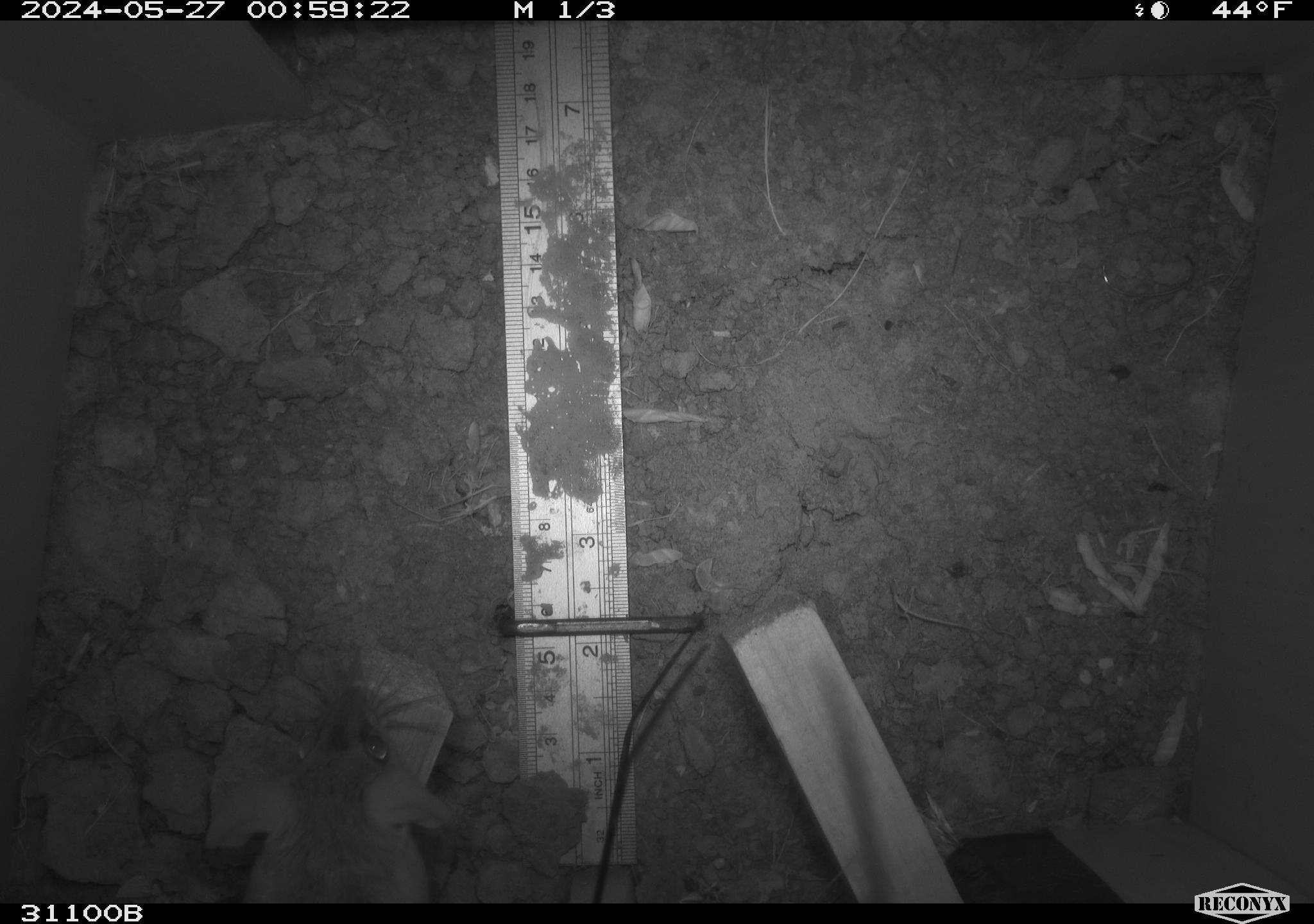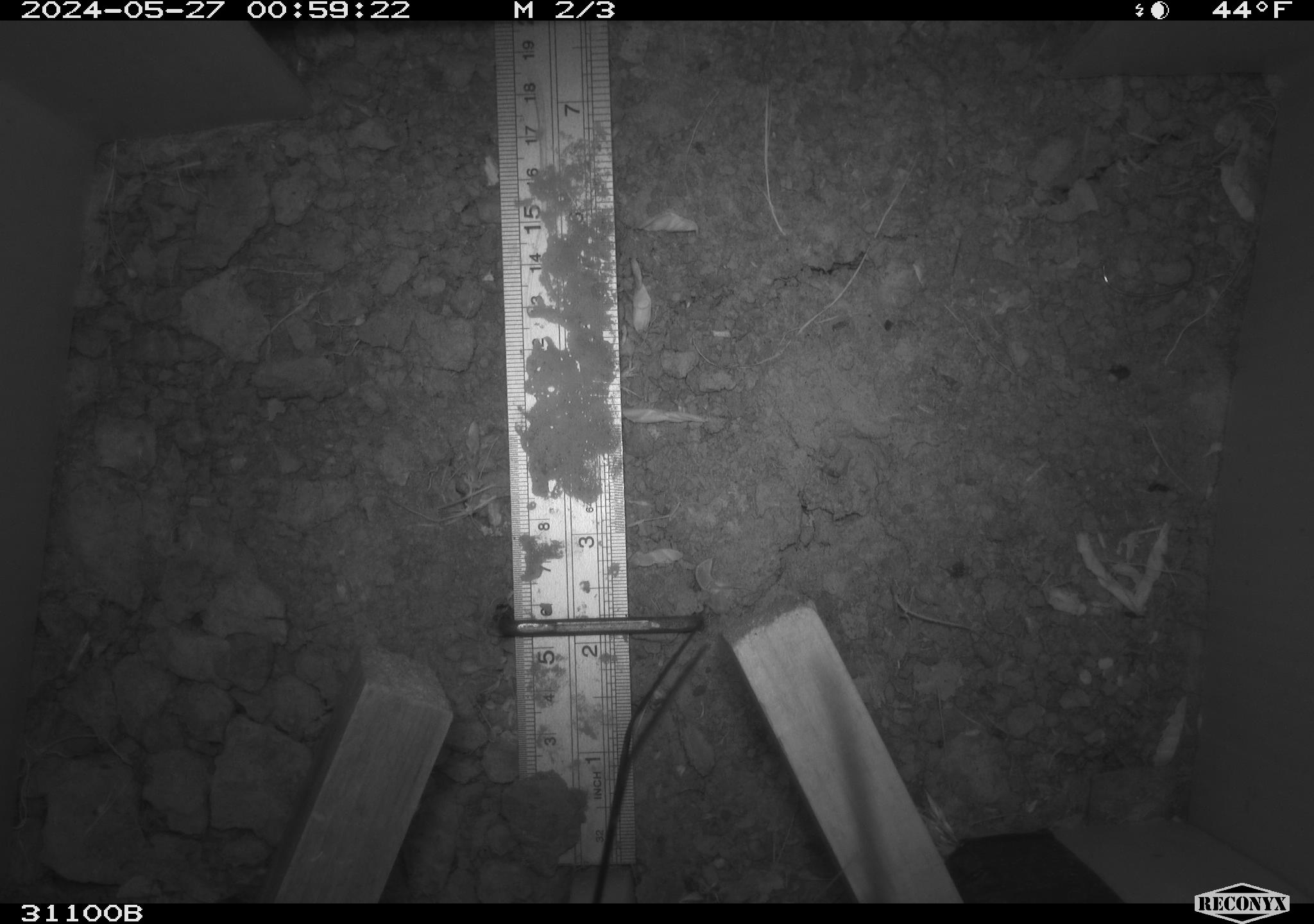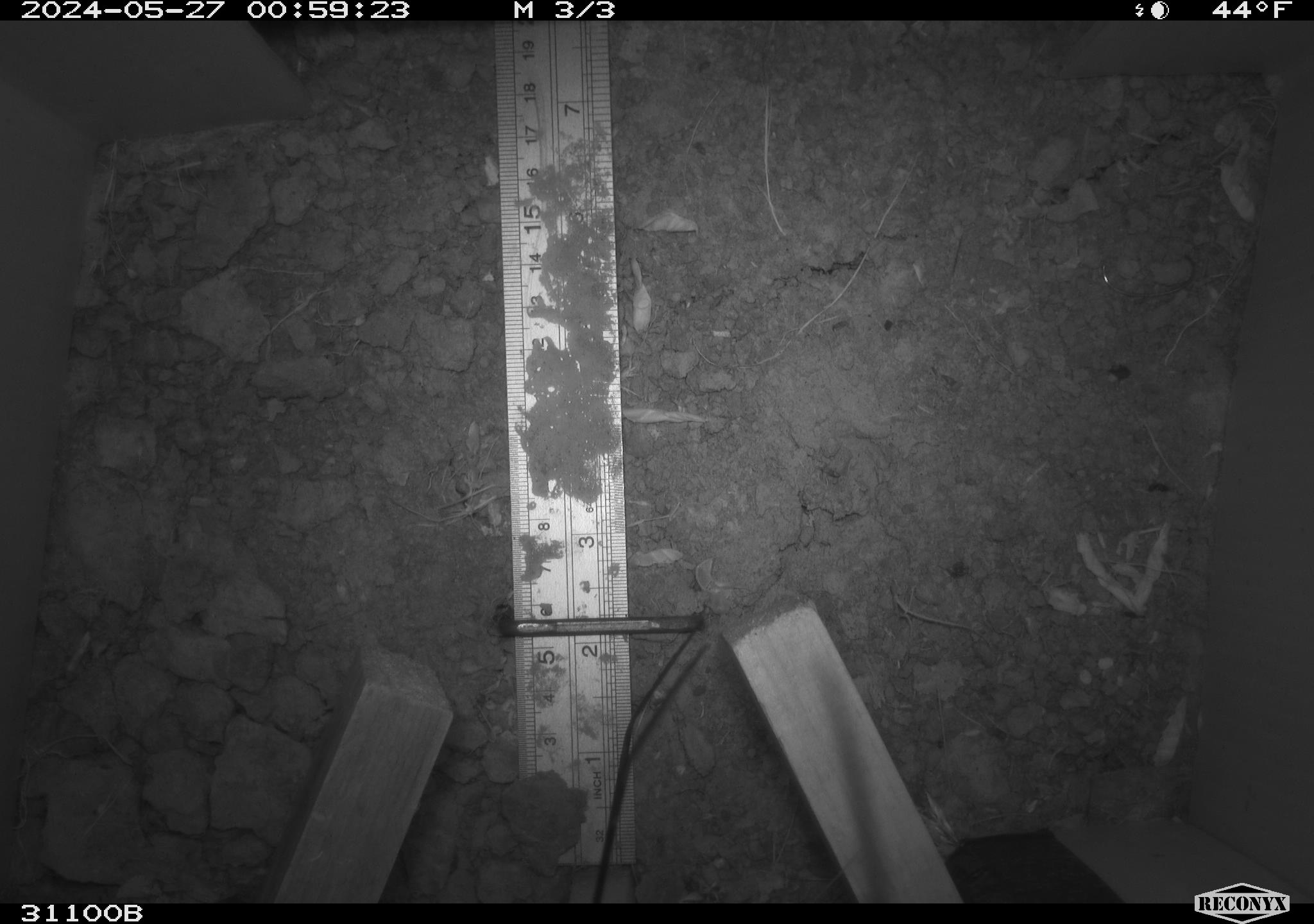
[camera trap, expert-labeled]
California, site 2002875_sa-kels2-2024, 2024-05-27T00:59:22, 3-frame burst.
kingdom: Animalia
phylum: Chordata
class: Mammalia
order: Rodentia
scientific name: Rodentia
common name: rodent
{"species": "rodent (Rodentia)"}